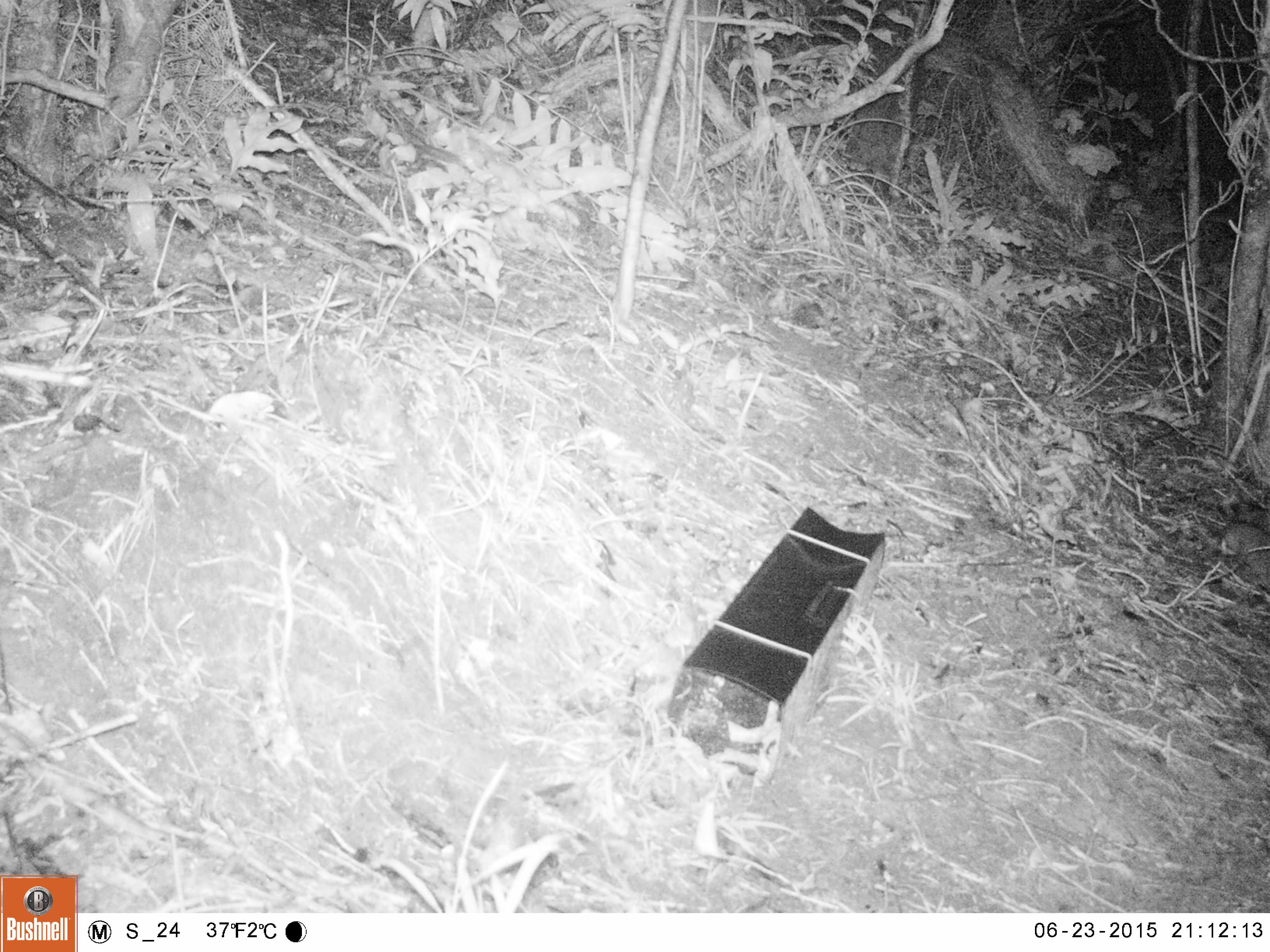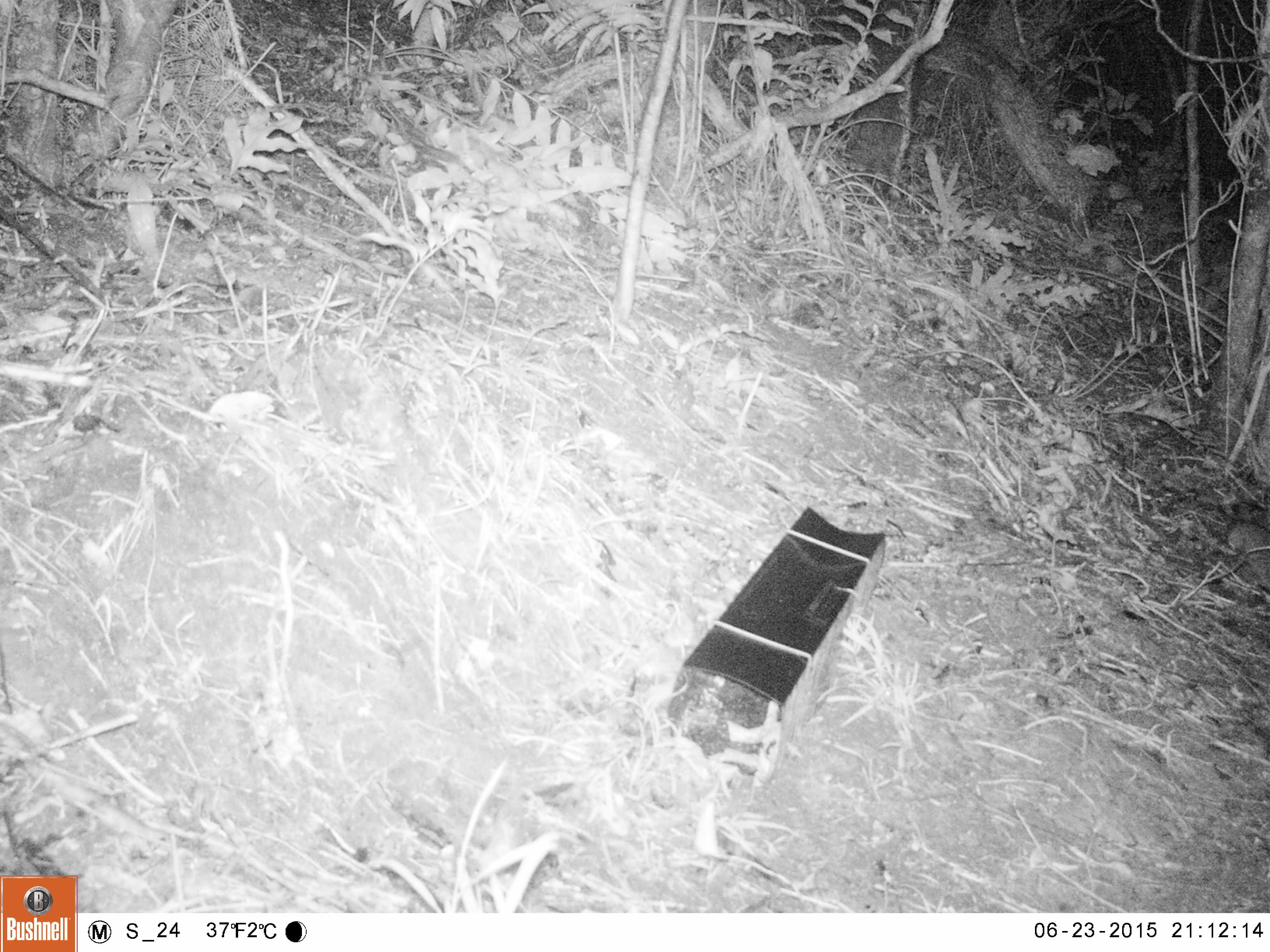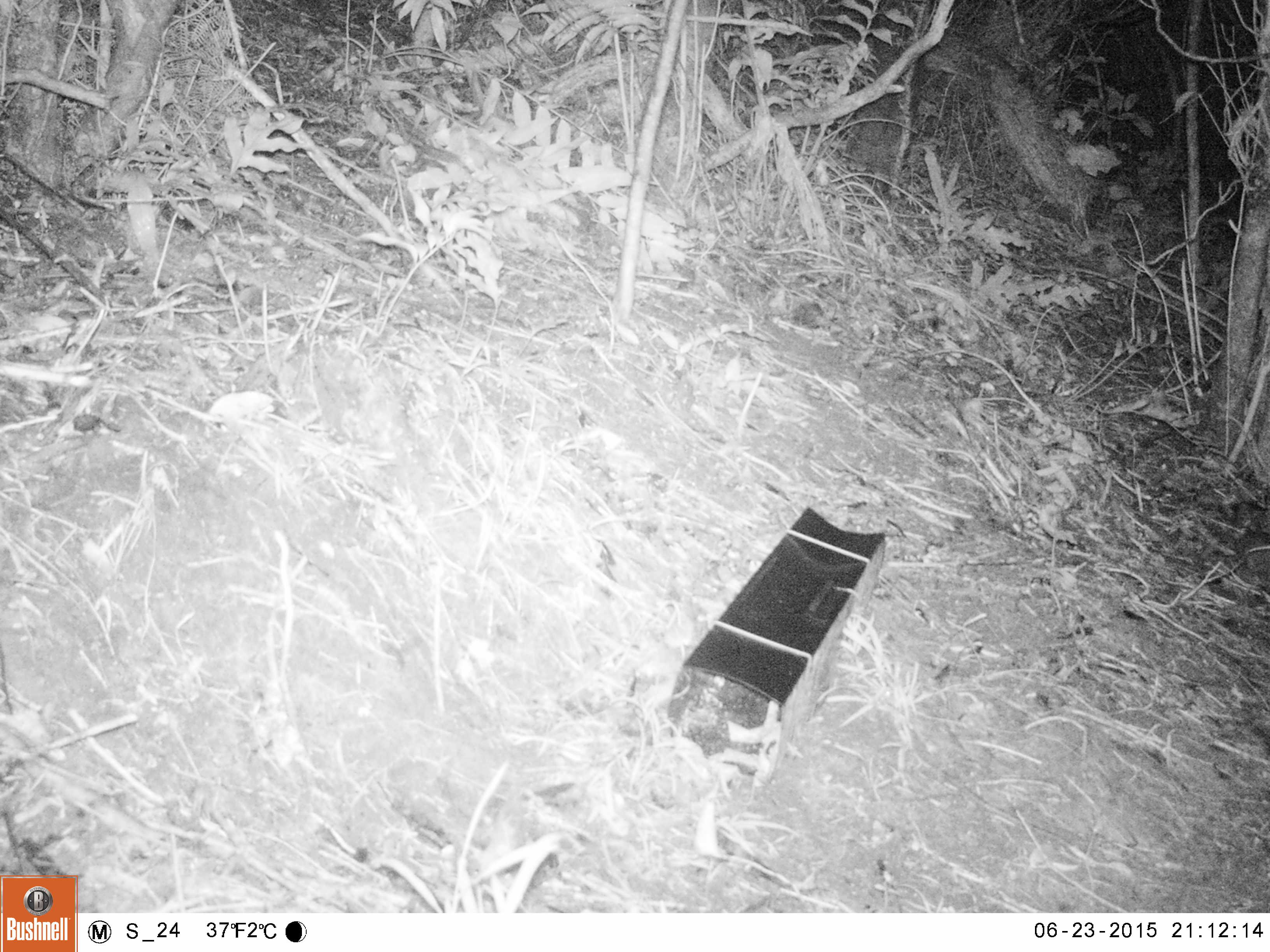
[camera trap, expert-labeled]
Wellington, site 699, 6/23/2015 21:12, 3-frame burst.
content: unidentified animal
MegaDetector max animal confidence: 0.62